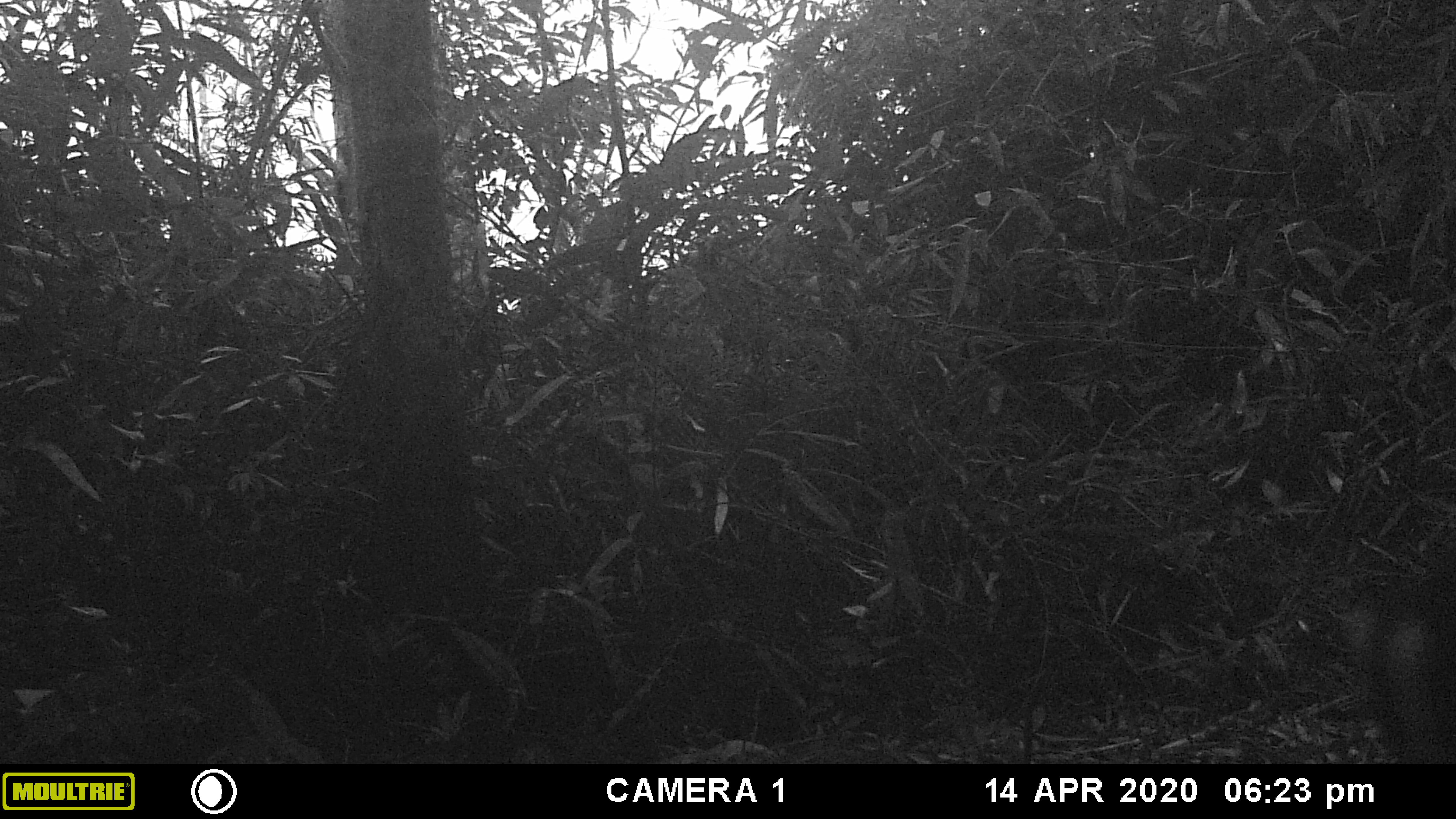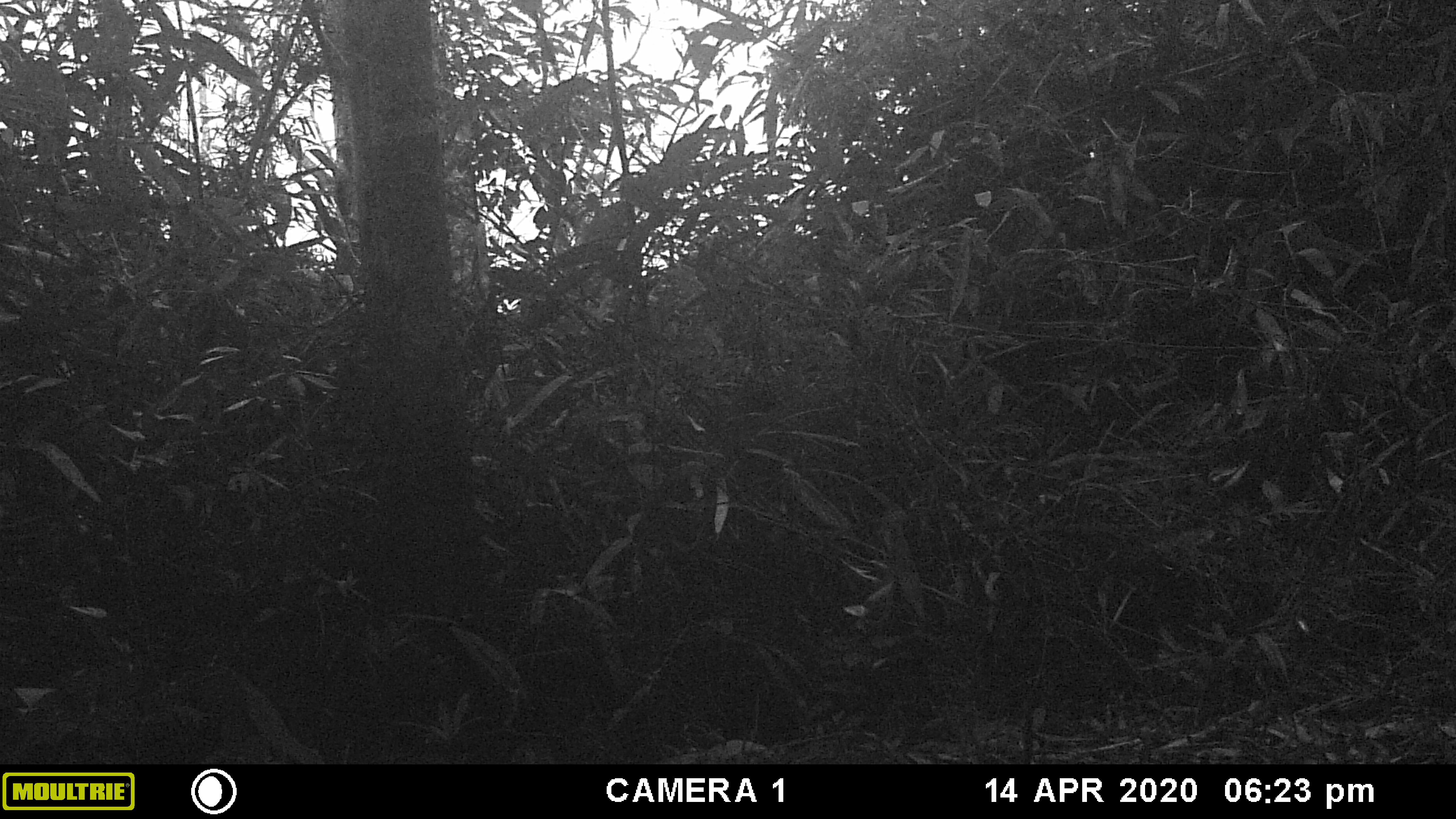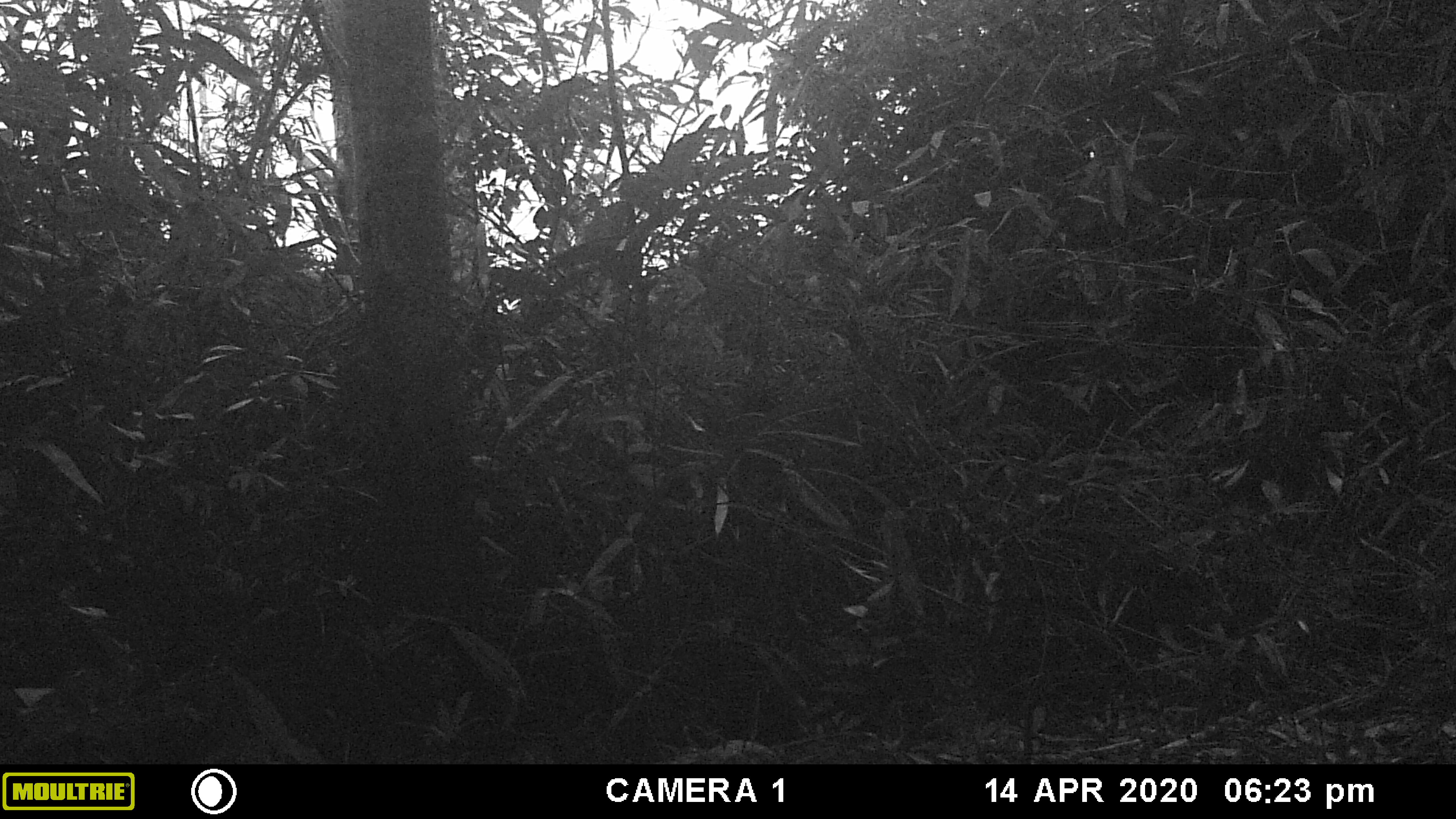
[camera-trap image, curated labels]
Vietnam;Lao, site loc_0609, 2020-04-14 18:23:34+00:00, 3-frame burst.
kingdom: Animalia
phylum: Chordata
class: Mammalia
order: Artiodactyla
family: Cervidae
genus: Muntiacus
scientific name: Muntiacus rooseveltorum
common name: roosevelt's muntjac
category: roosevelts muntjac group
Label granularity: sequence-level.